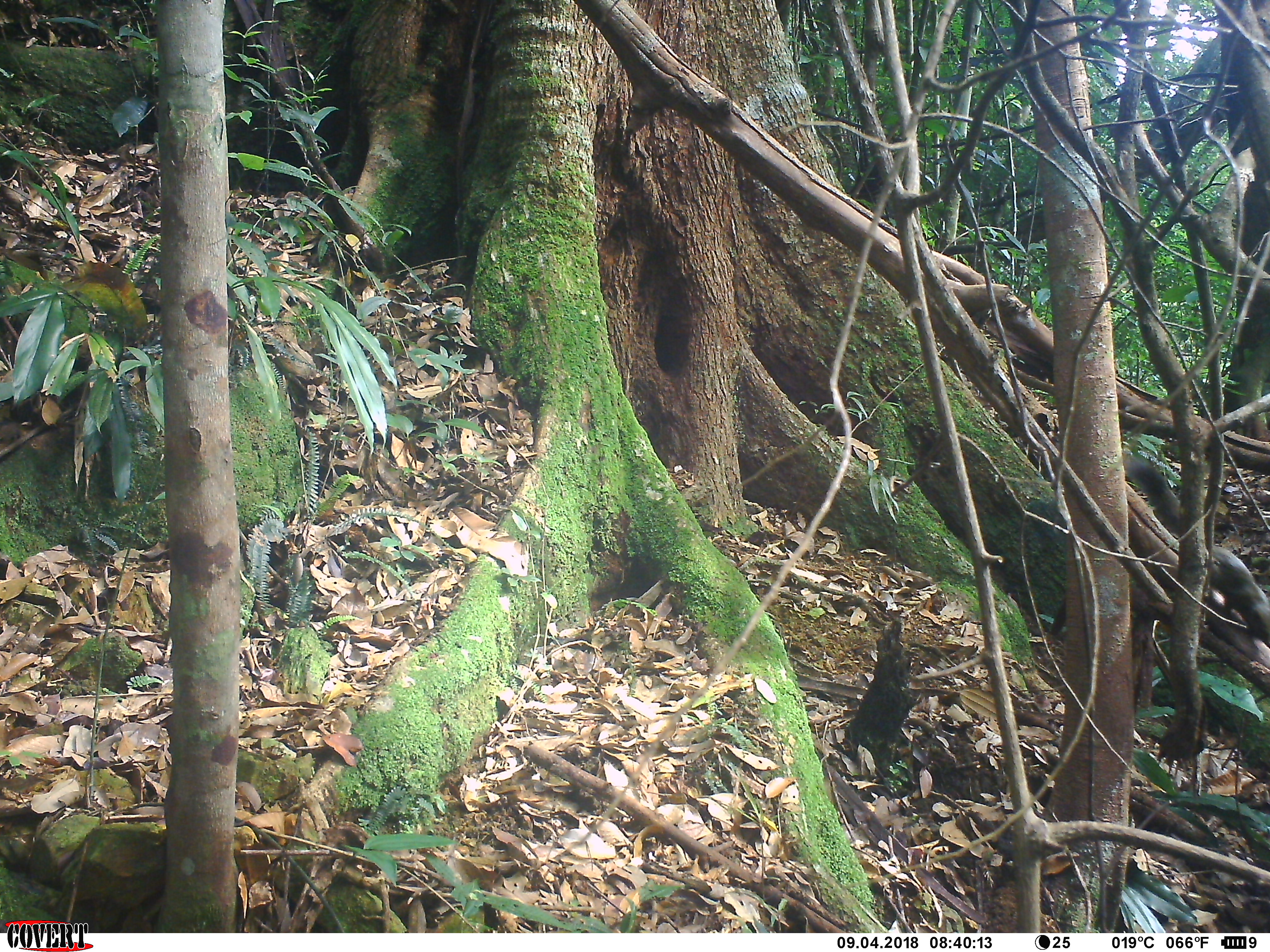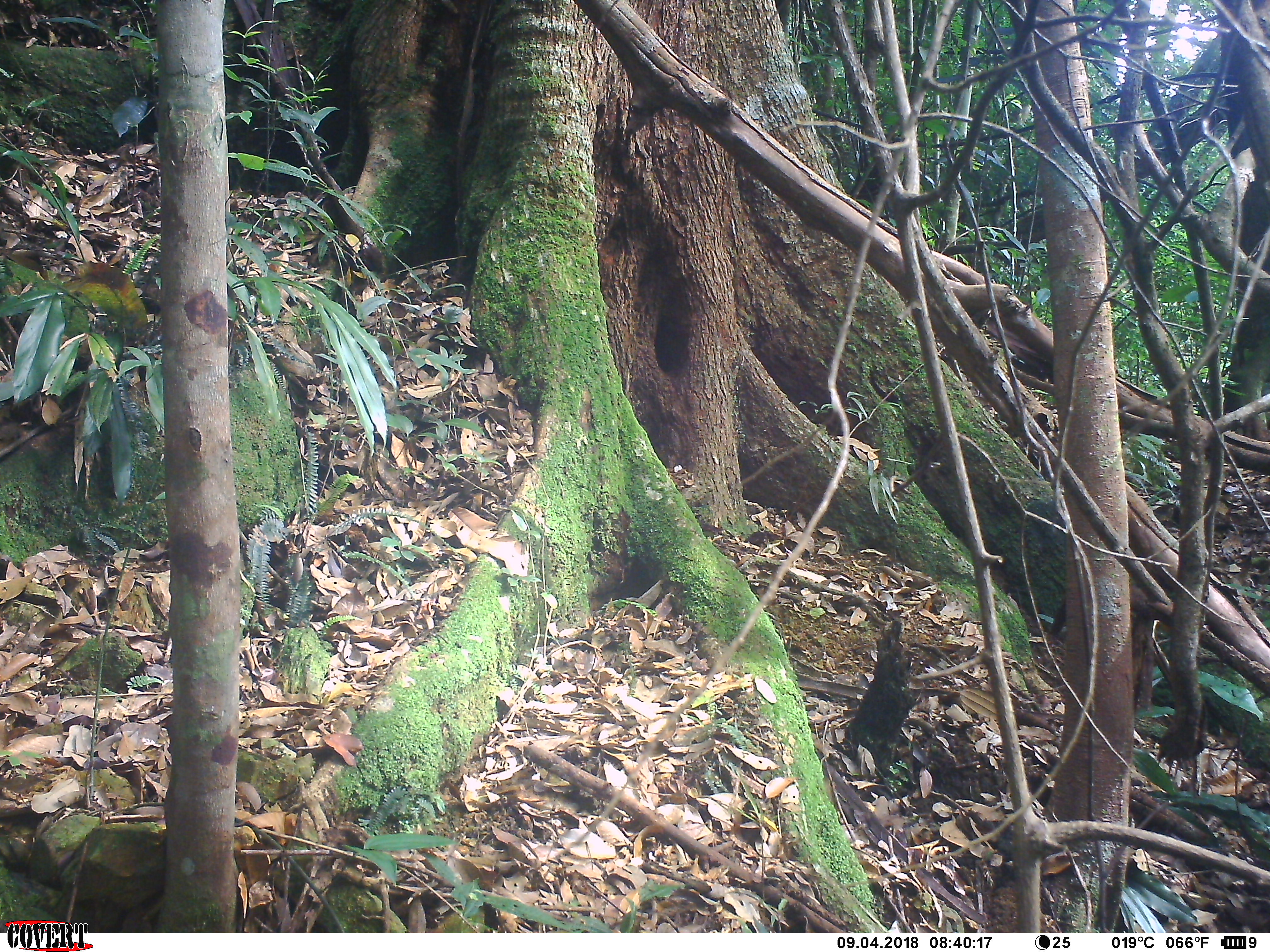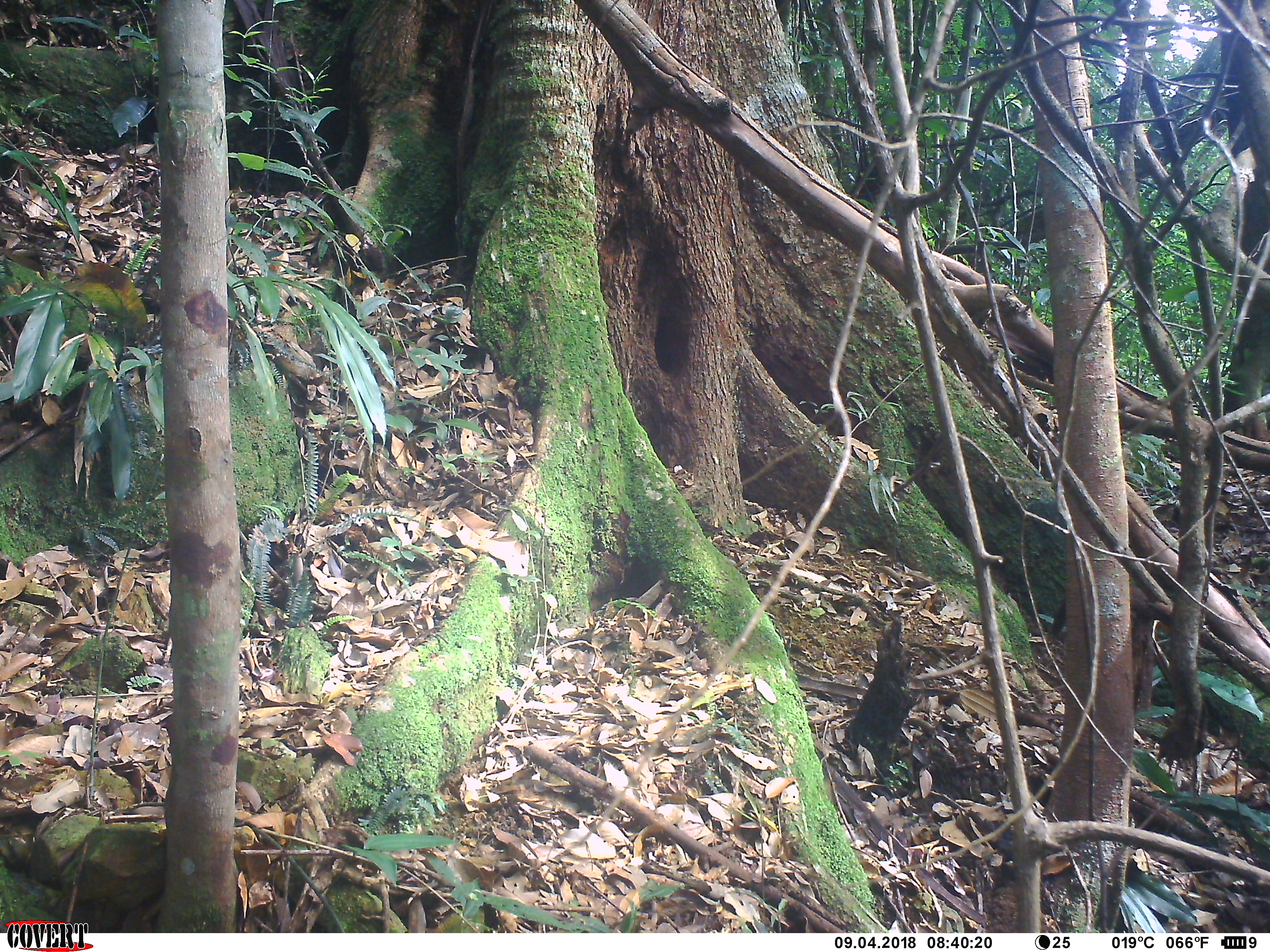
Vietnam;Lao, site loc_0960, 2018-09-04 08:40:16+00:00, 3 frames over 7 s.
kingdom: Animalia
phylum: Chordata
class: Mammalia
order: Rodentia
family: Sciuridae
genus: Sciurus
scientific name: Sciurus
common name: squirrel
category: unidentified squirrel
Unidentified squirrel (squirrel) (Sciurus). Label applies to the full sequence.